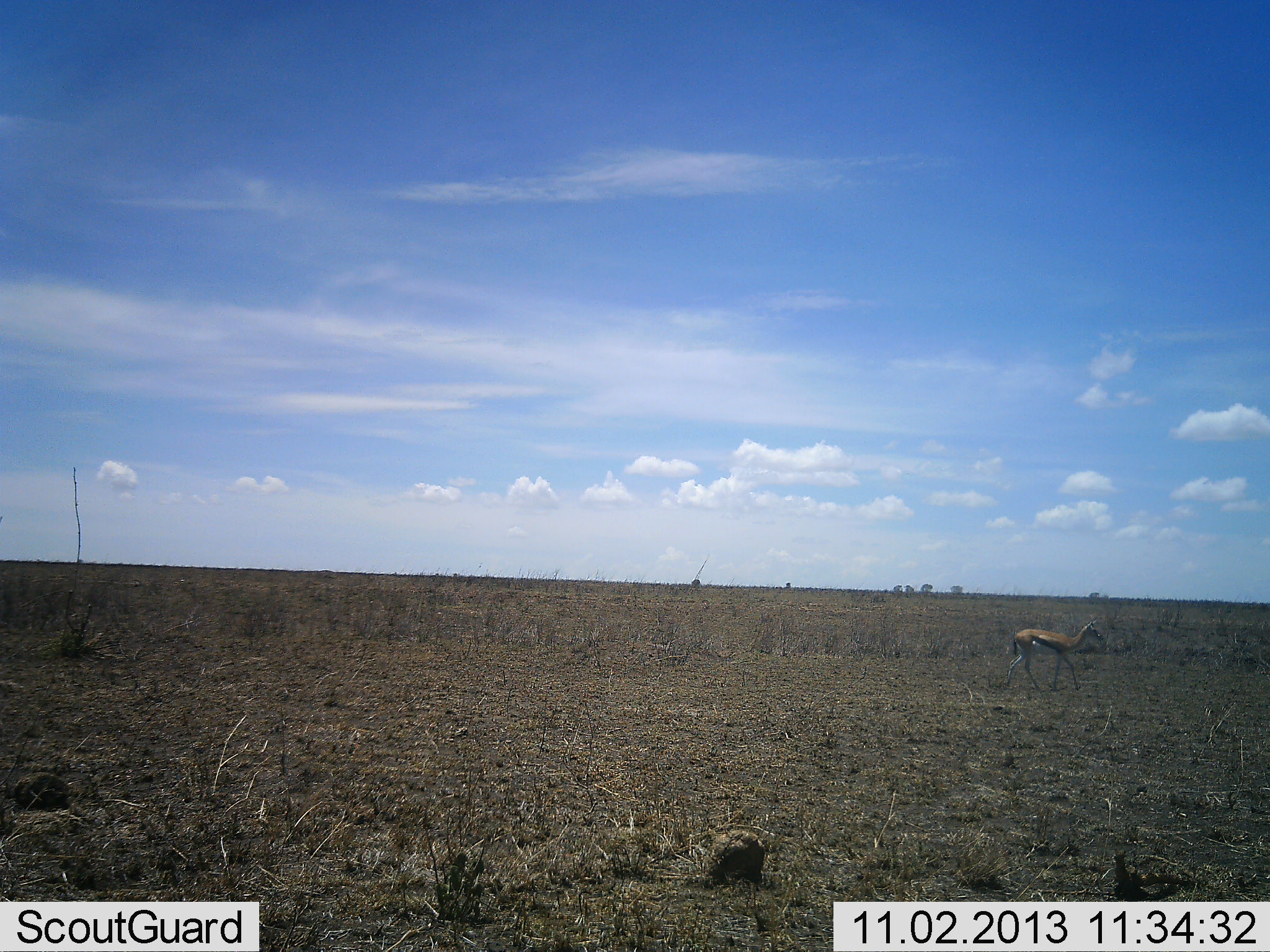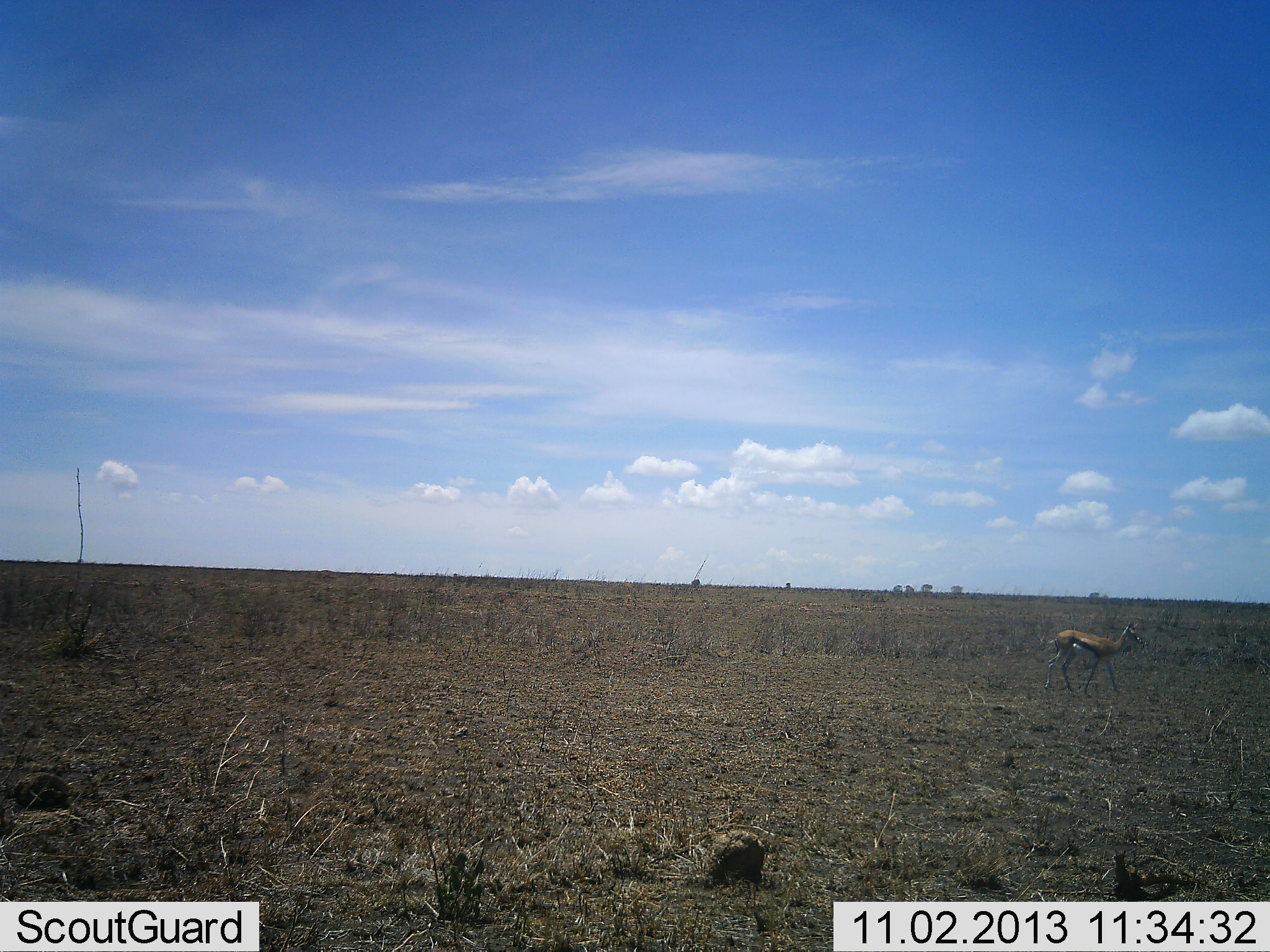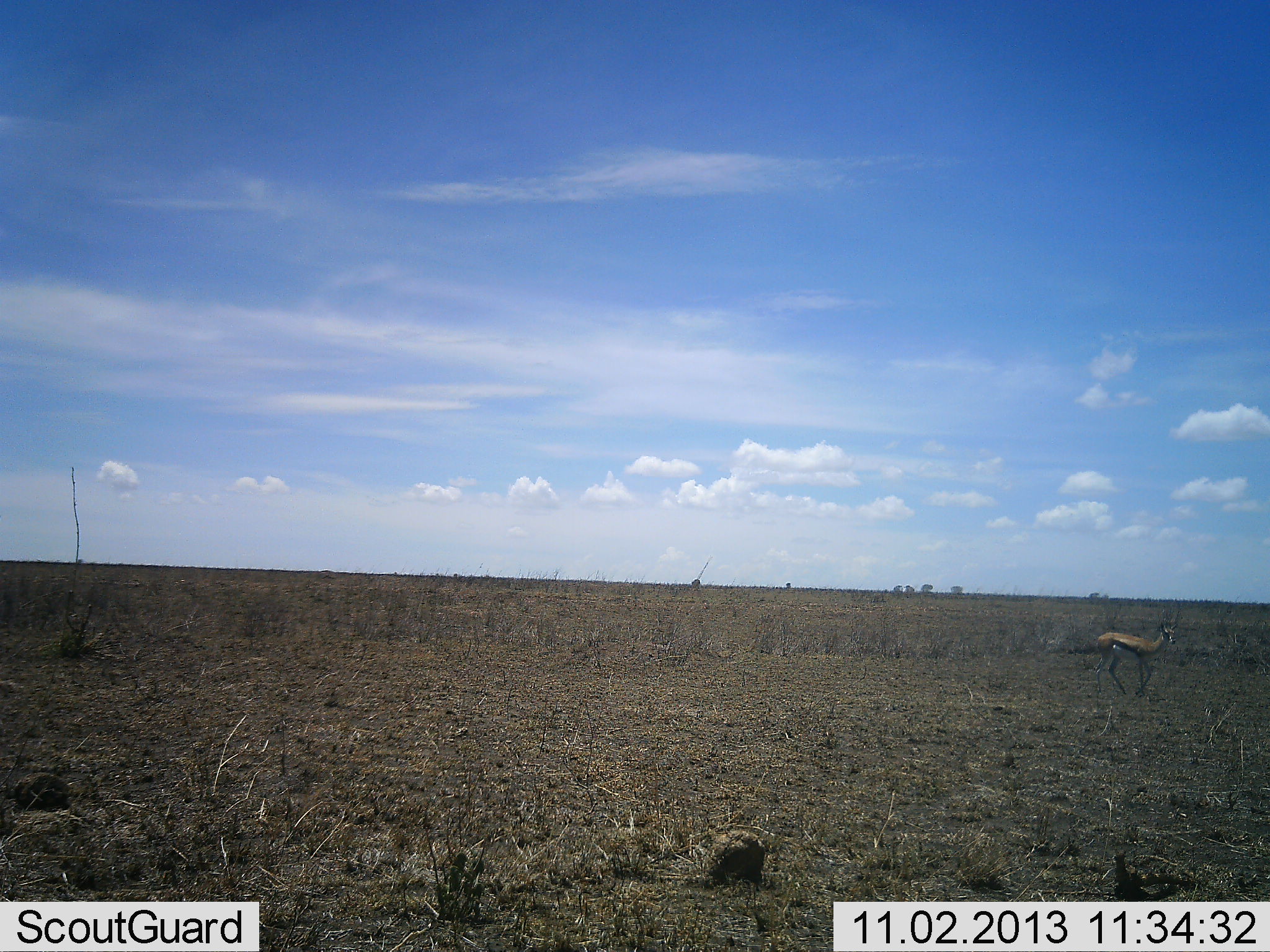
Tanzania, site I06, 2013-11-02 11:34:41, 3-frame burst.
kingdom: Animalia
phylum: Chordata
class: Mammalia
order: Artiodactyla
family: Bovidae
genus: Eudorcas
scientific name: Eudorcas thomsonii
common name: thomson's gazelle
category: gazellethomsons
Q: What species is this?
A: Gazellethomsons (thomson's gazelle) (Eudorcas thomsonii).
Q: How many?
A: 1.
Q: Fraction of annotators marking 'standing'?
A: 24%.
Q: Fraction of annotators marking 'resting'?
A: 6%.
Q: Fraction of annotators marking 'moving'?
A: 76%.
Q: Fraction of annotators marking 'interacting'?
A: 0%.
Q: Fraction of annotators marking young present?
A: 0%.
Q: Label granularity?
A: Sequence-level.